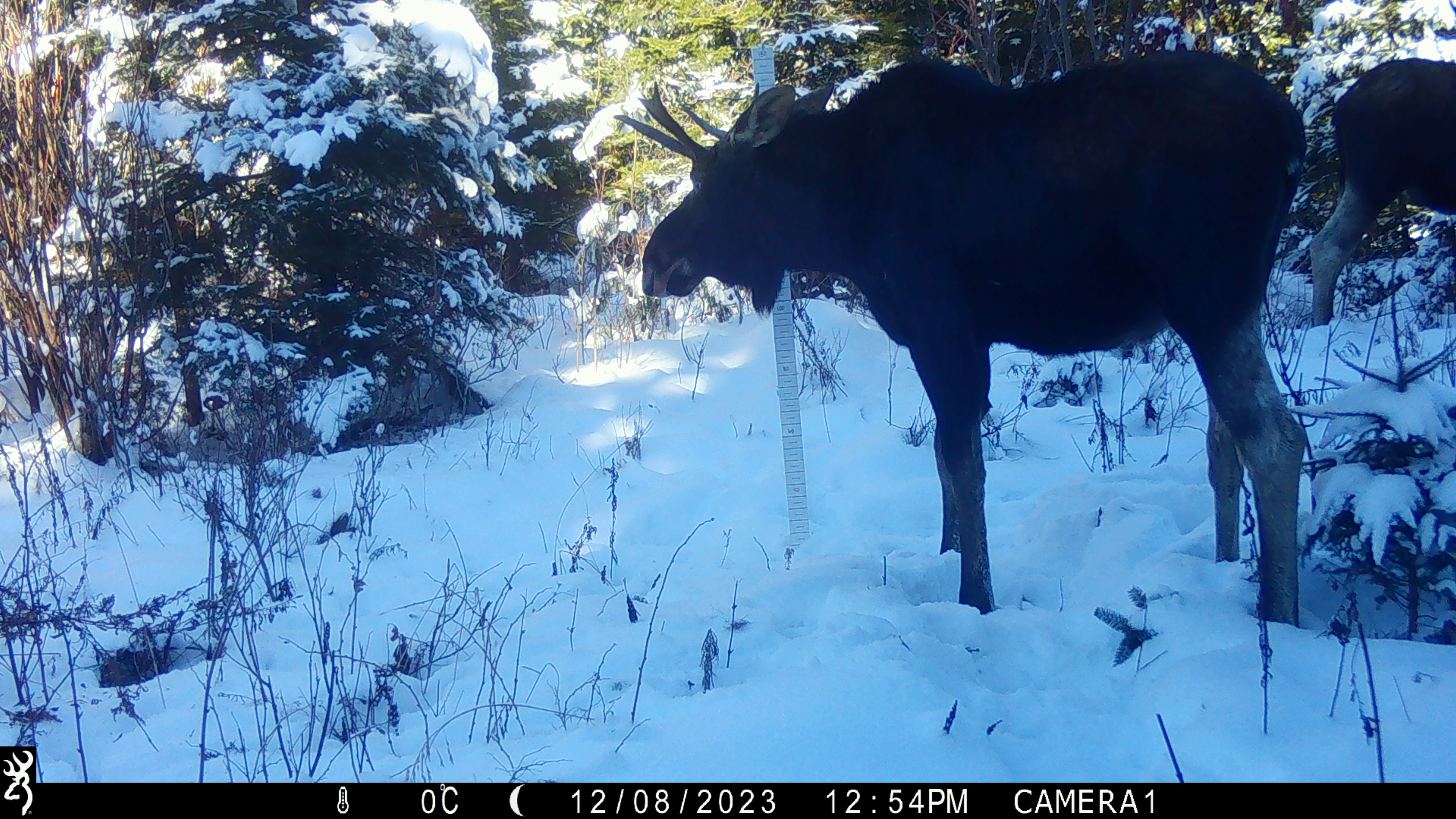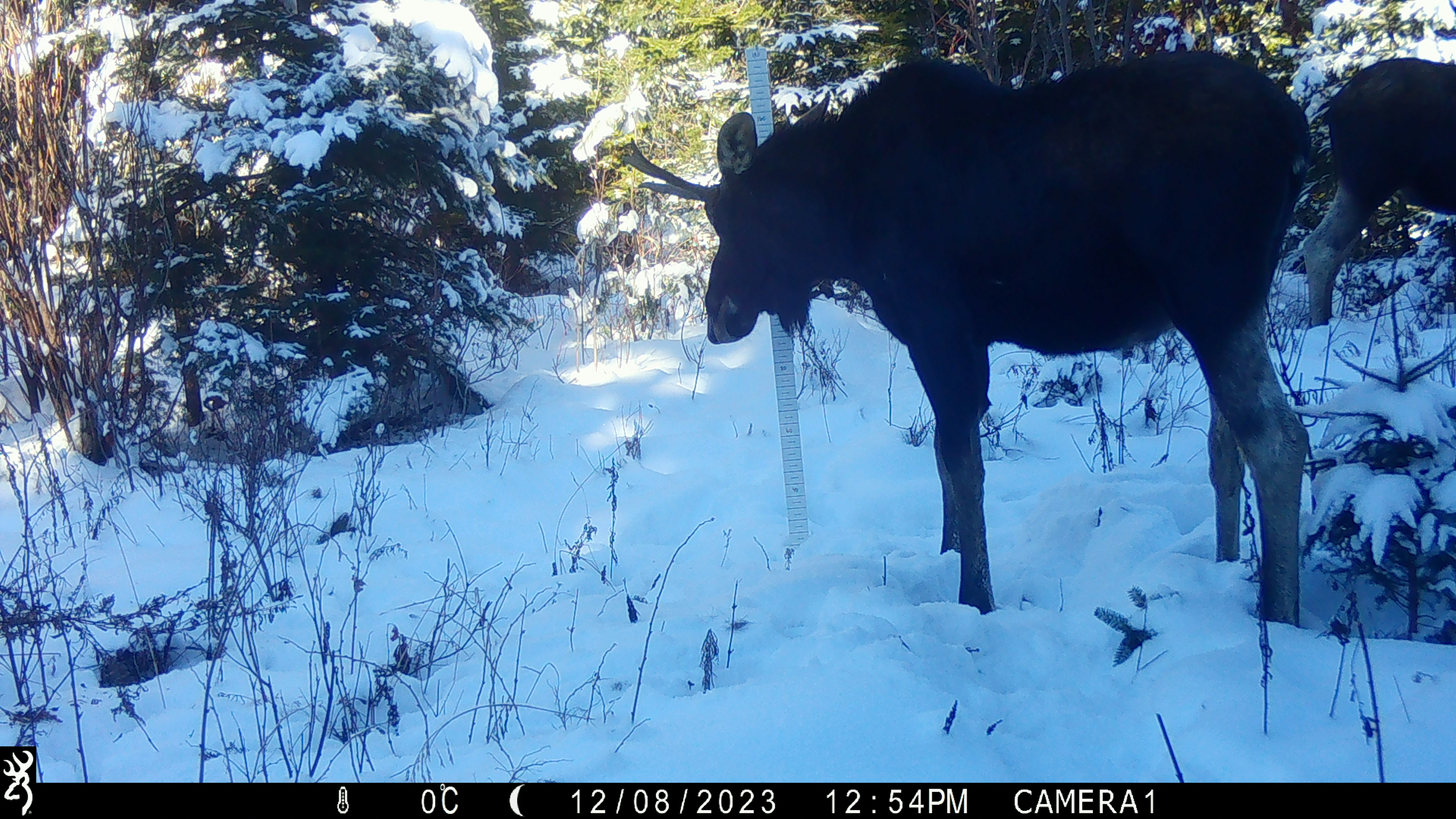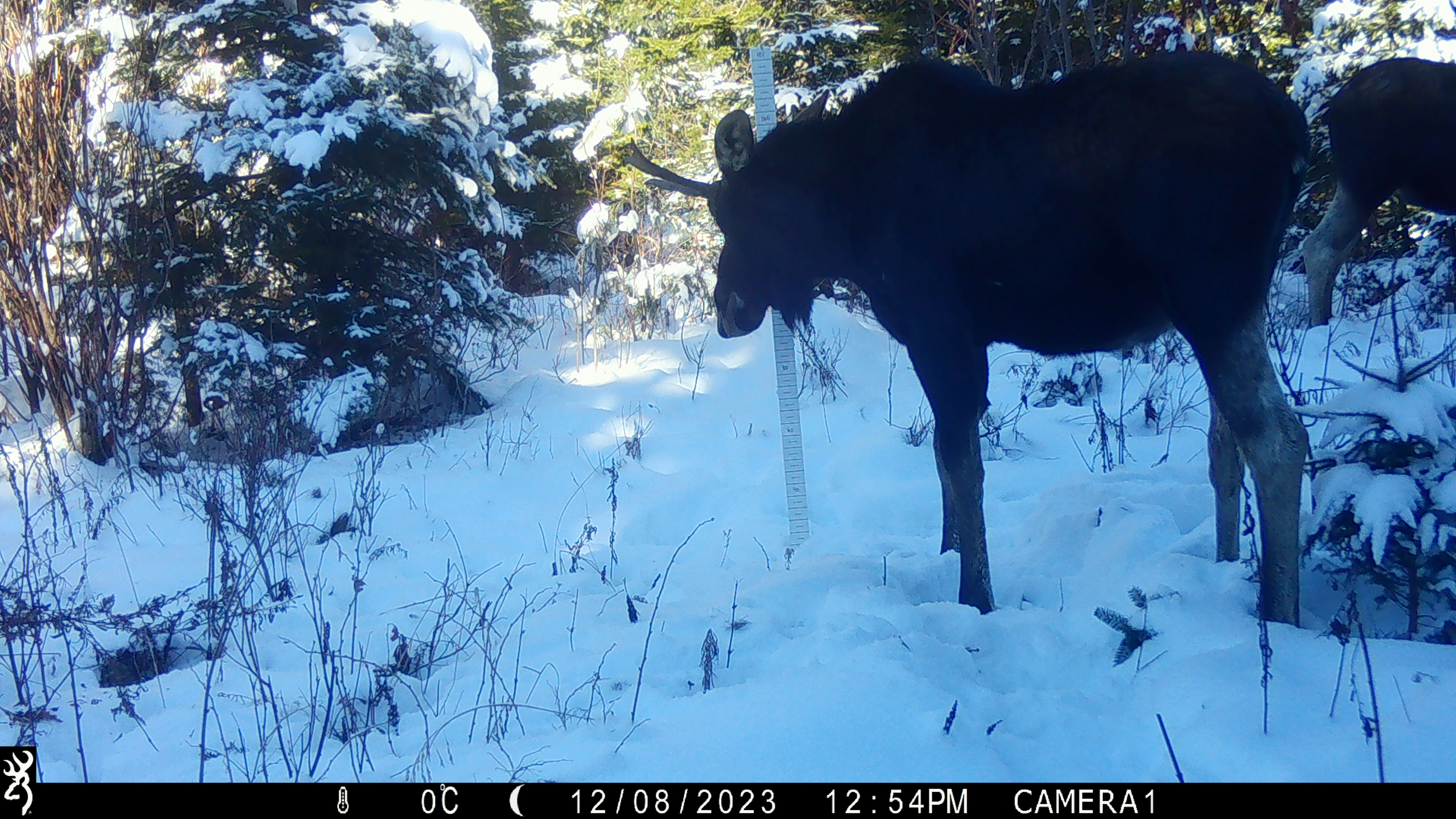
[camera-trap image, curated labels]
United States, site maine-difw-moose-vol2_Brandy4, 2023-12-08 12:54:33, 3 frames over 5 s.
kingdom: Animalia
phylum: Chordata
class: Mammalia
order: Artiodactyla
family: Cervidae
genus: Alces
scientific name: Alces alces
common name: moose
Moose (Alces alces).